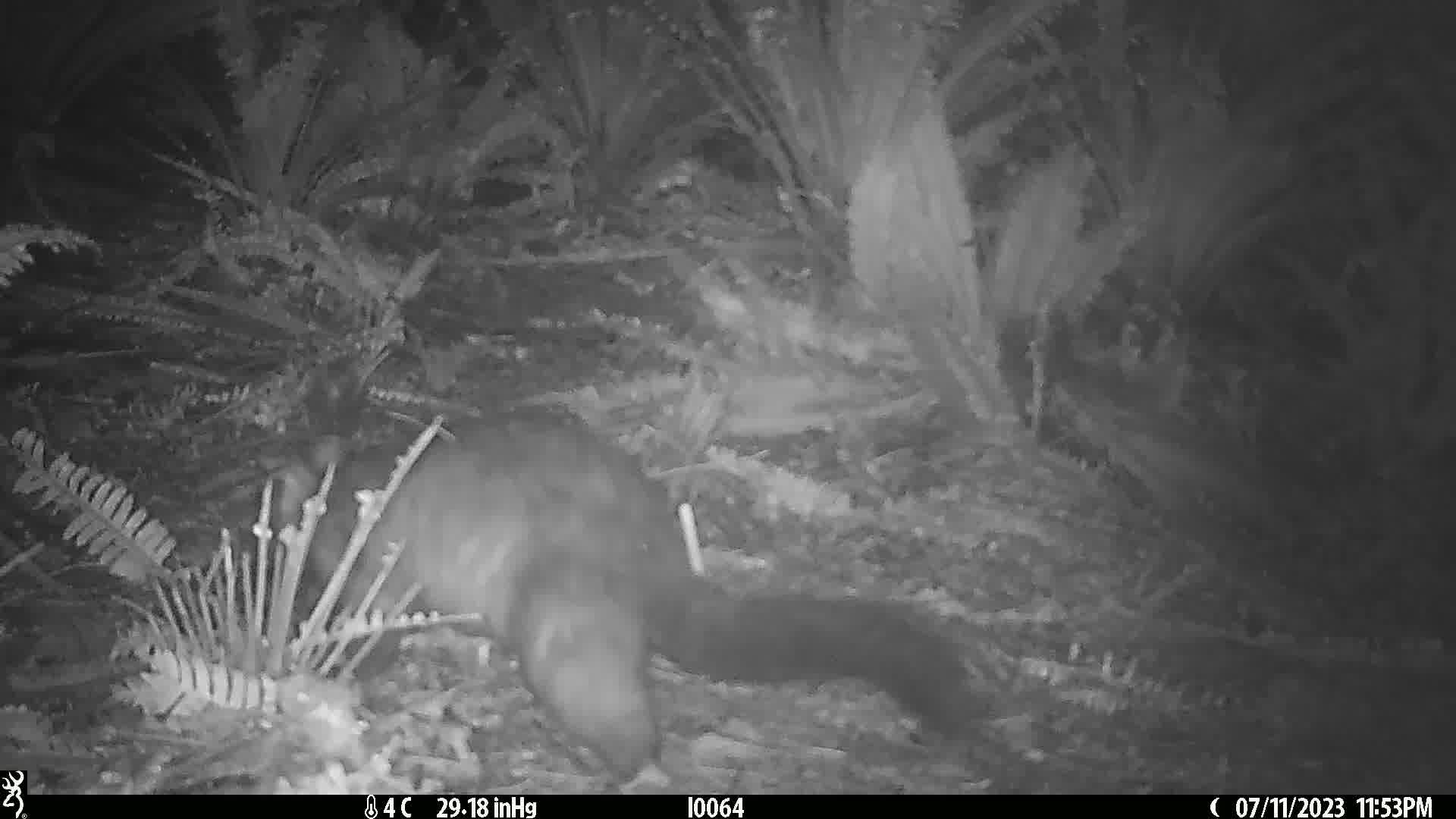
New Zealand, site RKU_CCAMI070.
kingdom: Animalia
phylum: Chordata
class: Mammalia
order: Diprotodontia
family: Phalangeridae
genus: Trichosurus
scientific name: Trichosurus vulpecula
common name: common brushtail possum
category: possum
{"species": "possum (common brushtail possum) (Trichosurus vulpecula)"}